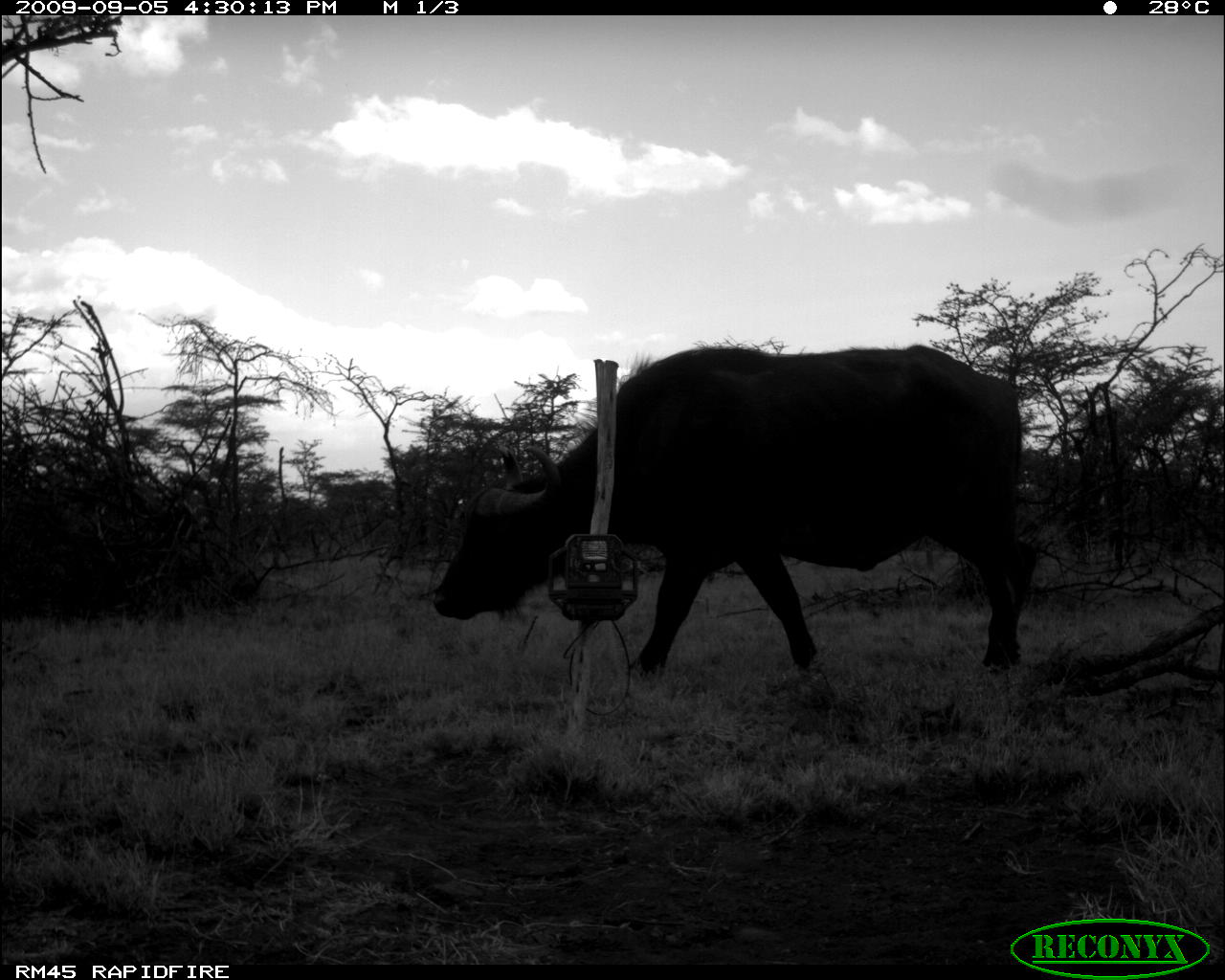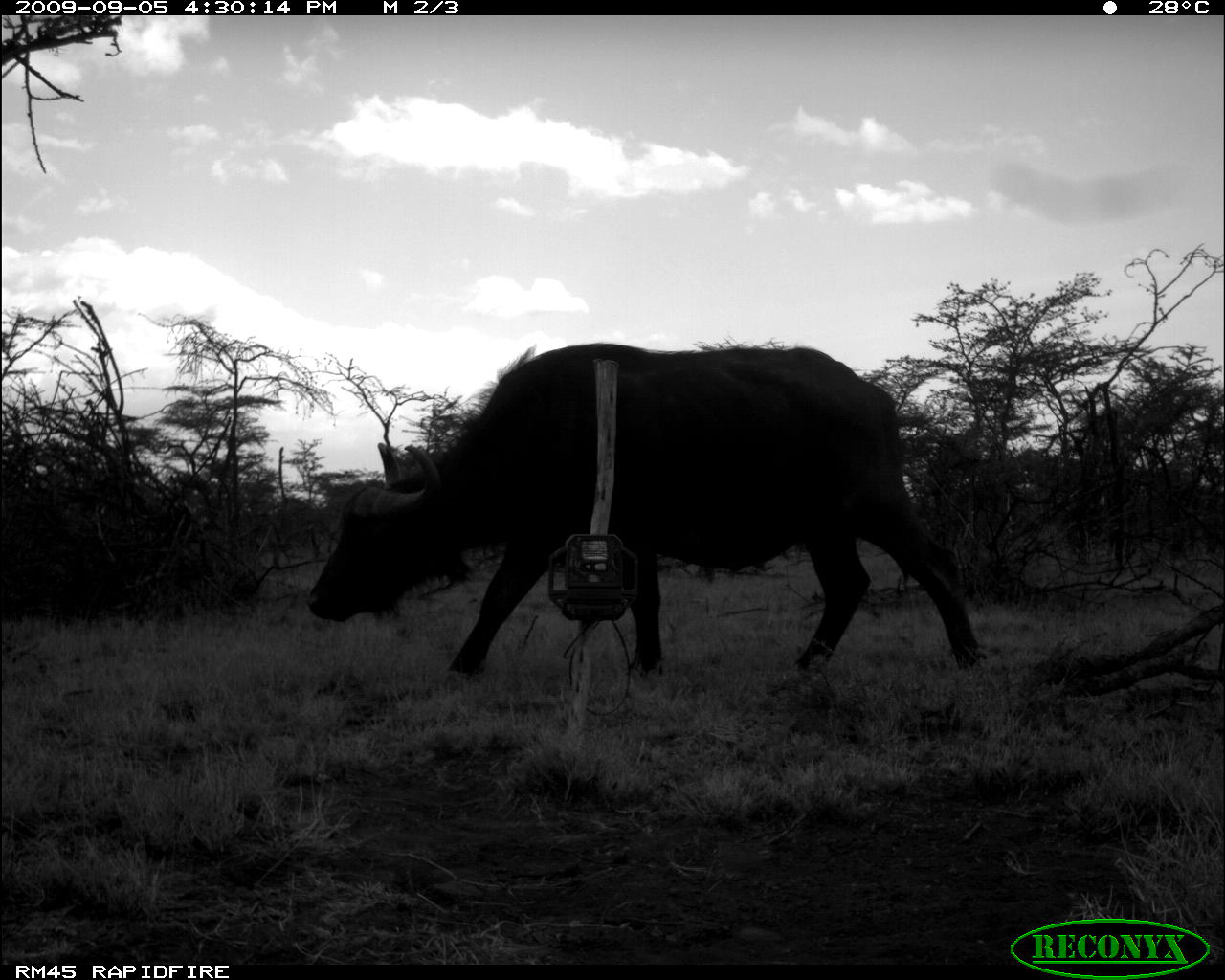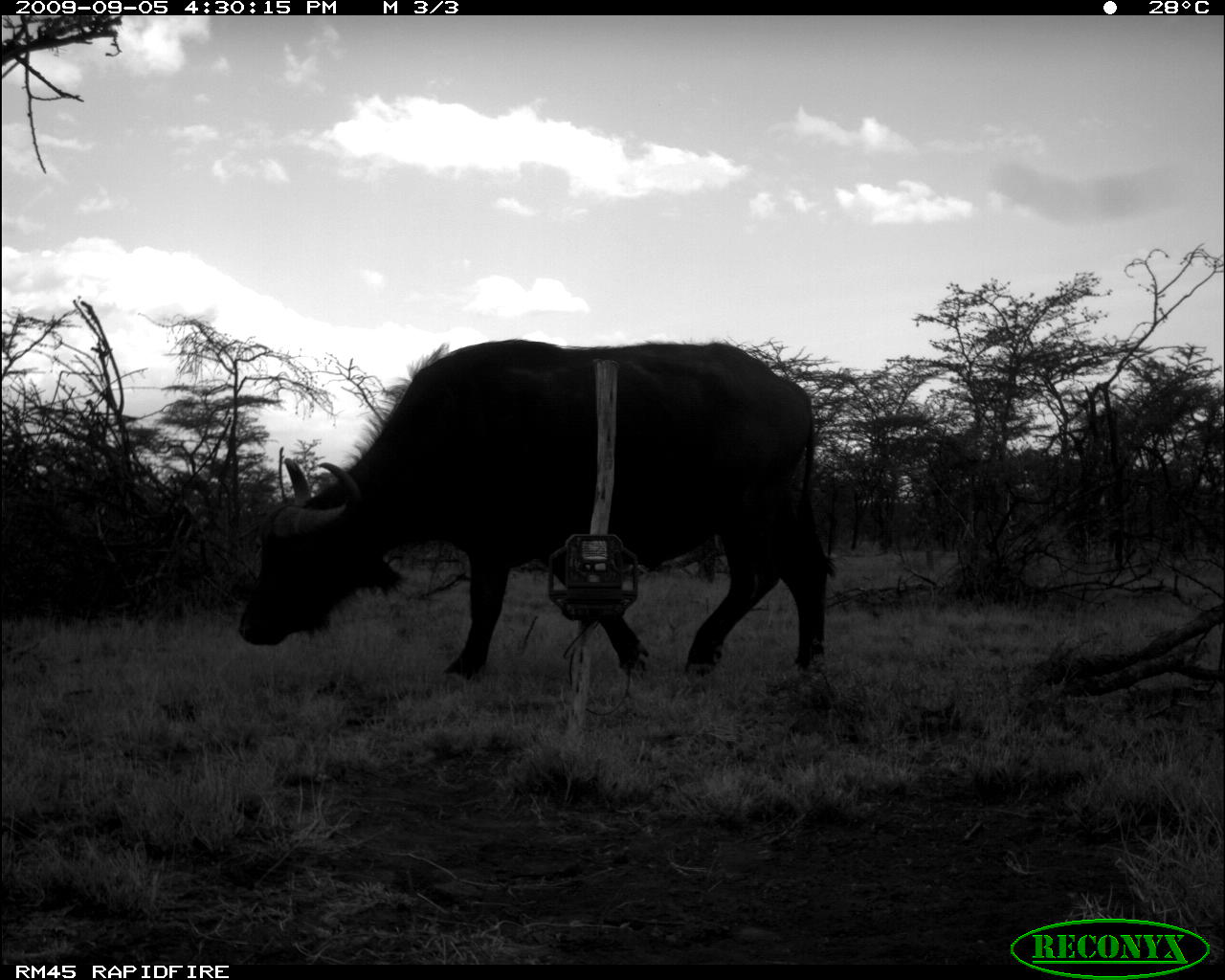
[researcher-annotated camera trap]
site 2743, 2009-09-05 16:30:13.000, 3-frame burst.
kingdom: Animalia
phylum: Chordata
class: Mammalia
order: Artiodactyla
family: Bovidae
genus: Syncerus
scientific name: Syncerus caffer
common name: african buffalo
Syncerus caffer (african buffalo), count 1.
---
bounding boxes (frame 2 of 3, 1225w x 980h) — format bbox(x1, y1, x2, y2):
syncerus caffer: bbox(300, 337, 988, 680)